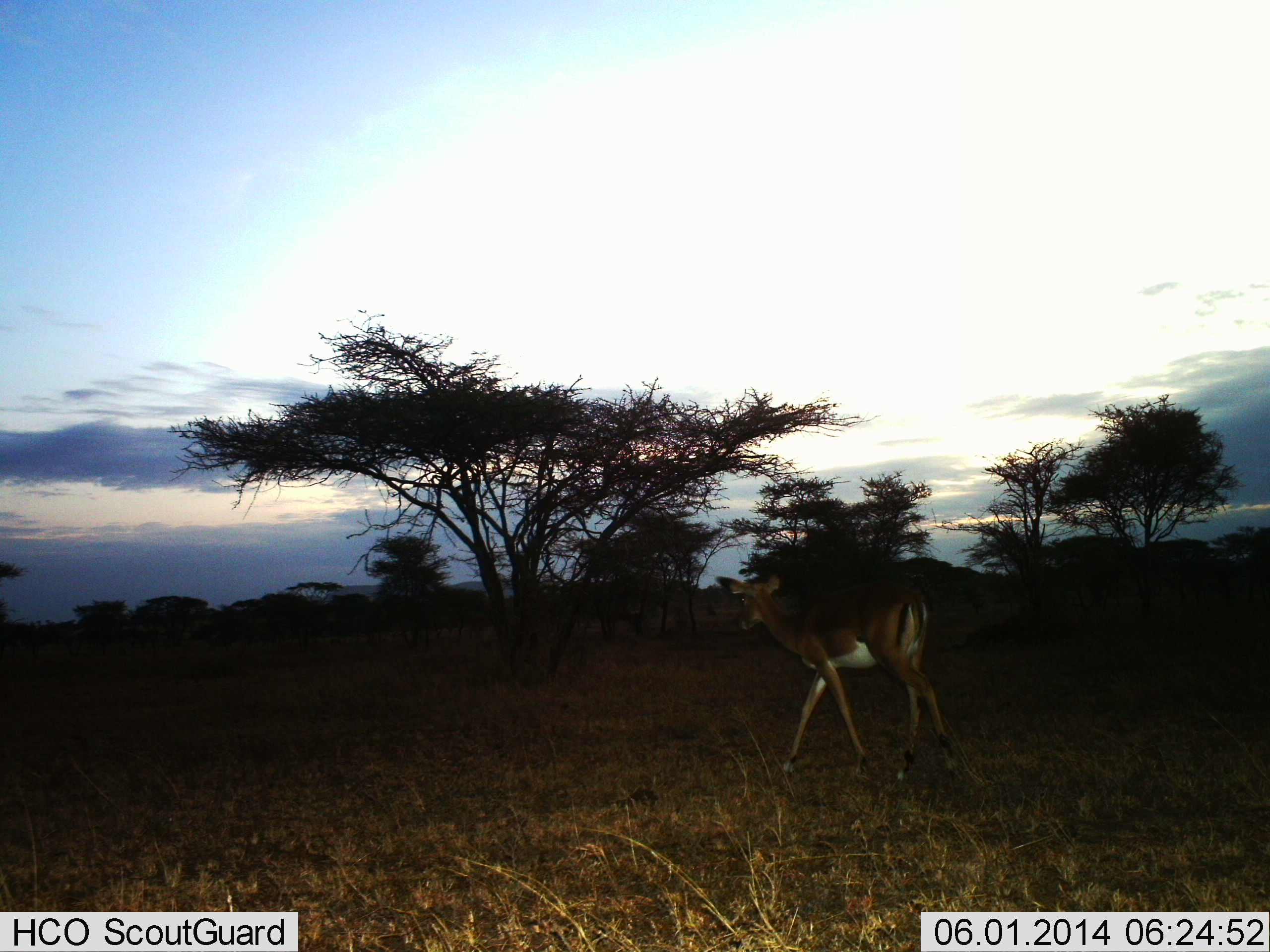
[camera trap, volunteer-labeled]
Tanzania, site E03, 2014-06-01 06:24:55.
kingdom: Animalia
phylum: Chordata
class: Mammalia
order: Artiodactyla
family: Bovidae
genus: Aepyceros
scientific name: Aepyceros melampus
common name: impala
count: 1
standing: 11%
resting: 0%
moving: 100%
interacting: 0%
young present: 0%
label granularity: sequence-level